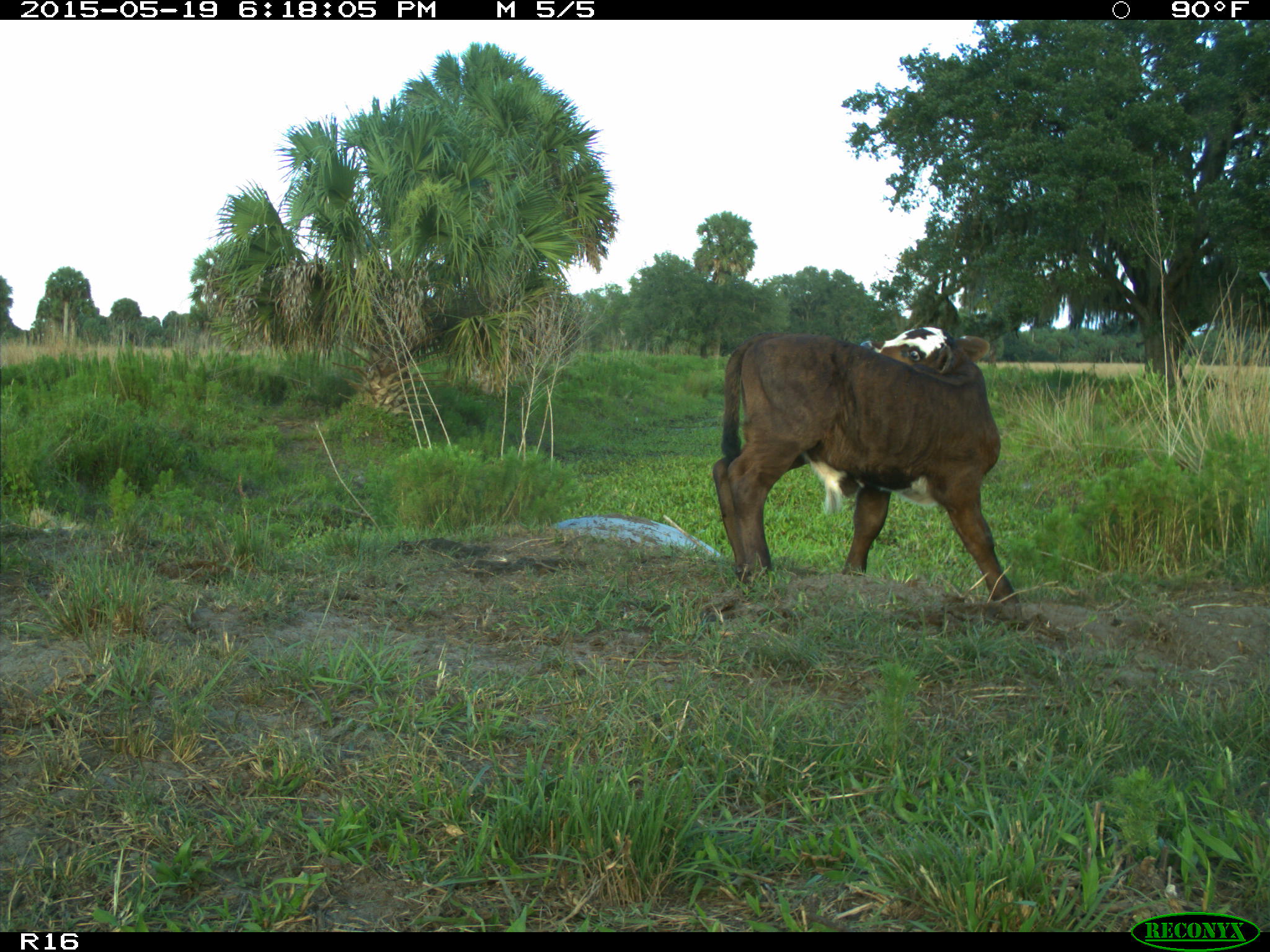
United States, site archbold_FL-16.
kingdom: Animalia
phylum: Chordata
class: Mammalia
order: Artiodactyla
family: Bovidae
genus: Bos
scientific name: Bos taurus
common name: domestic cow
Bos taurus (domestic cow).